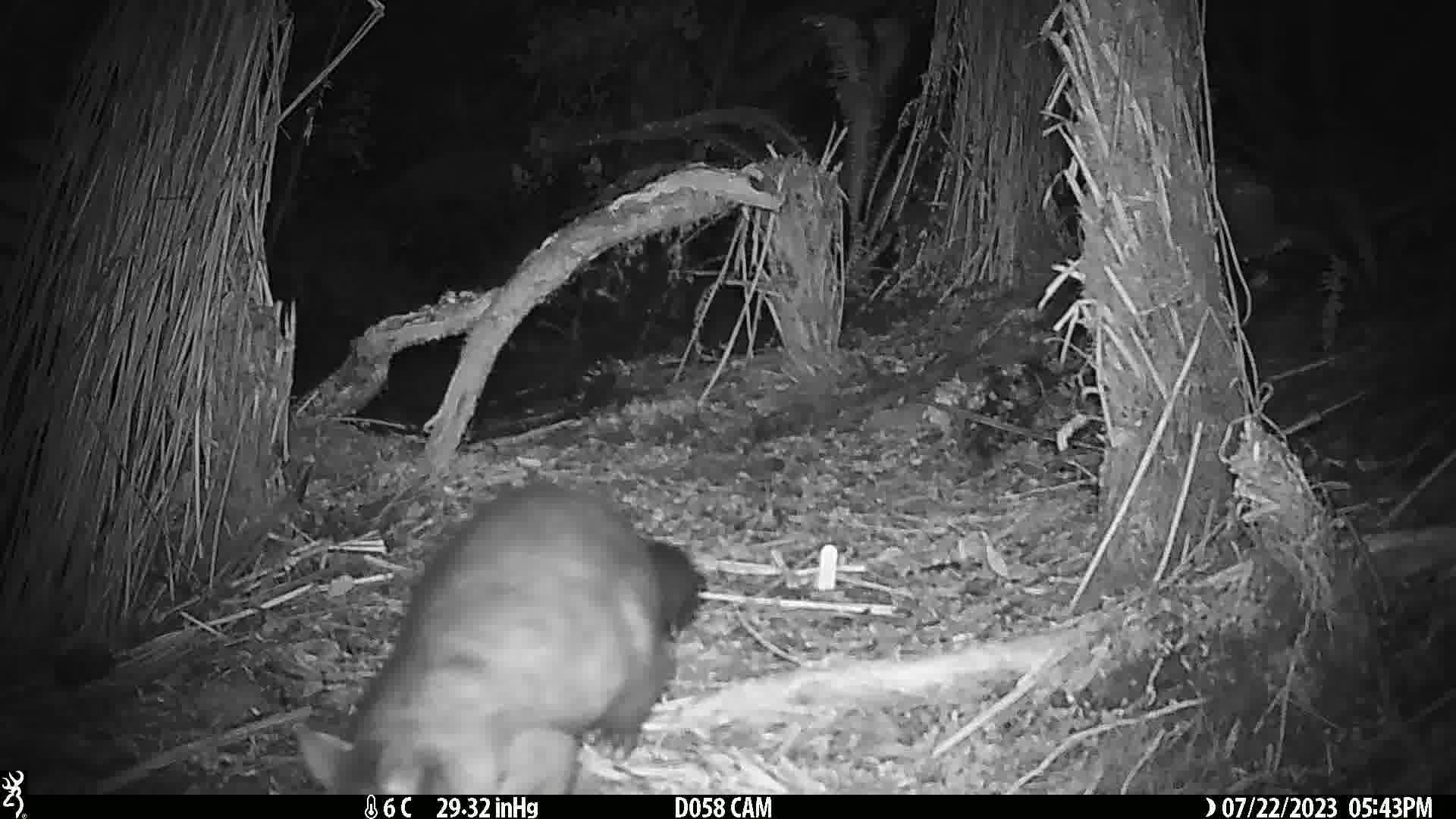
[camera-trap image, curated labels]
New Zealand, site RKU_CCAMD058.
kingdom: Animalia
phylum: Chordata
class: Mammalia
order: Diprotodontia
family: Phalangeridae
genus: Trichosurus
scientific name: Trichosurus vulpecula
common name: common brushtail possum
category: possum